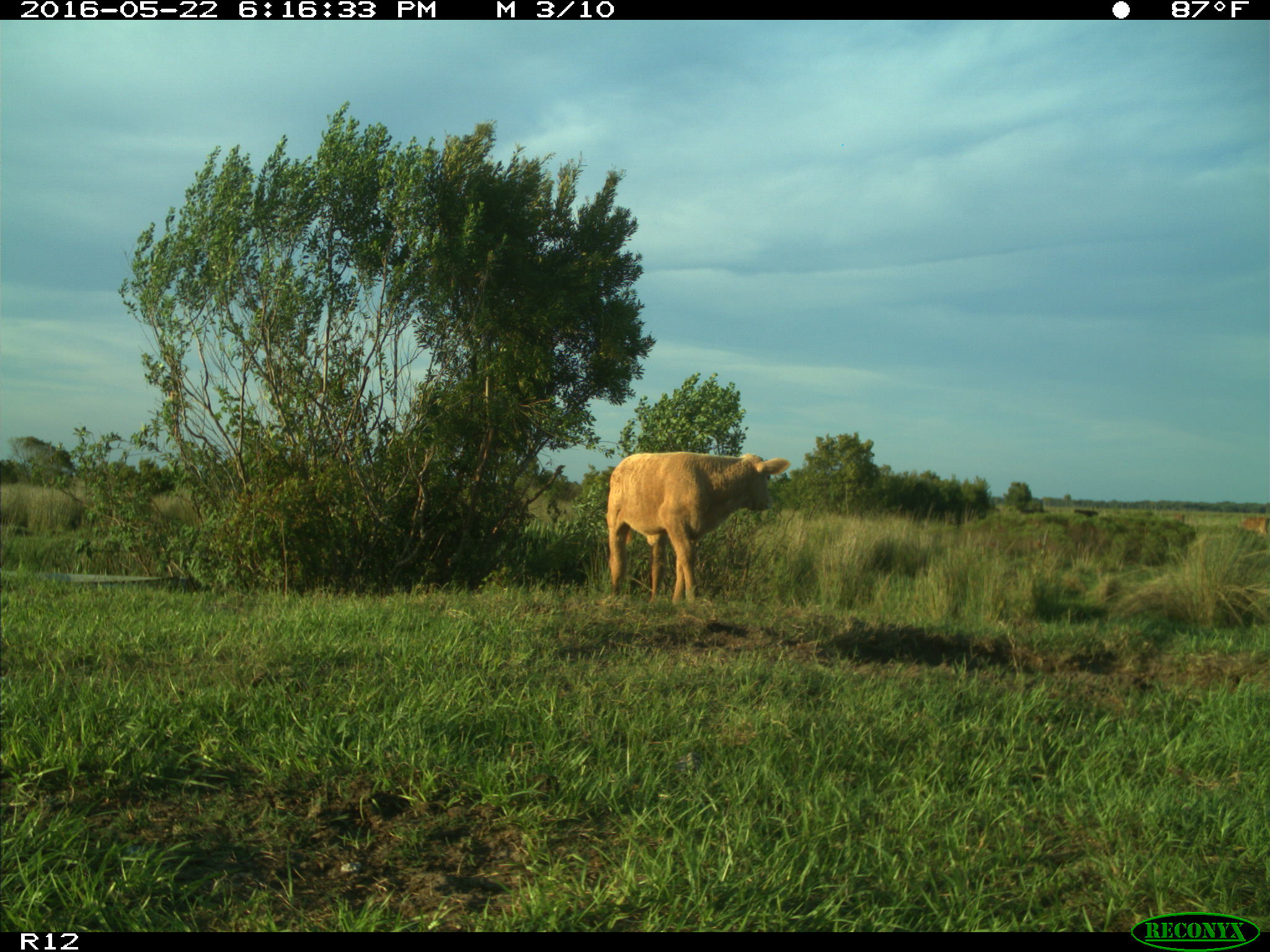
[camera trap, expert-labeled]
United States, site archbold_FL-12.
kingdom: Animalia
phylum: Chordata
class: Mammalia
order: Artiodactyla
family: Bovidae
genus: Bos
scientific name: Bos taurus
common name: domestic cow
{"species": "Bos taurus (domestic cow)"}